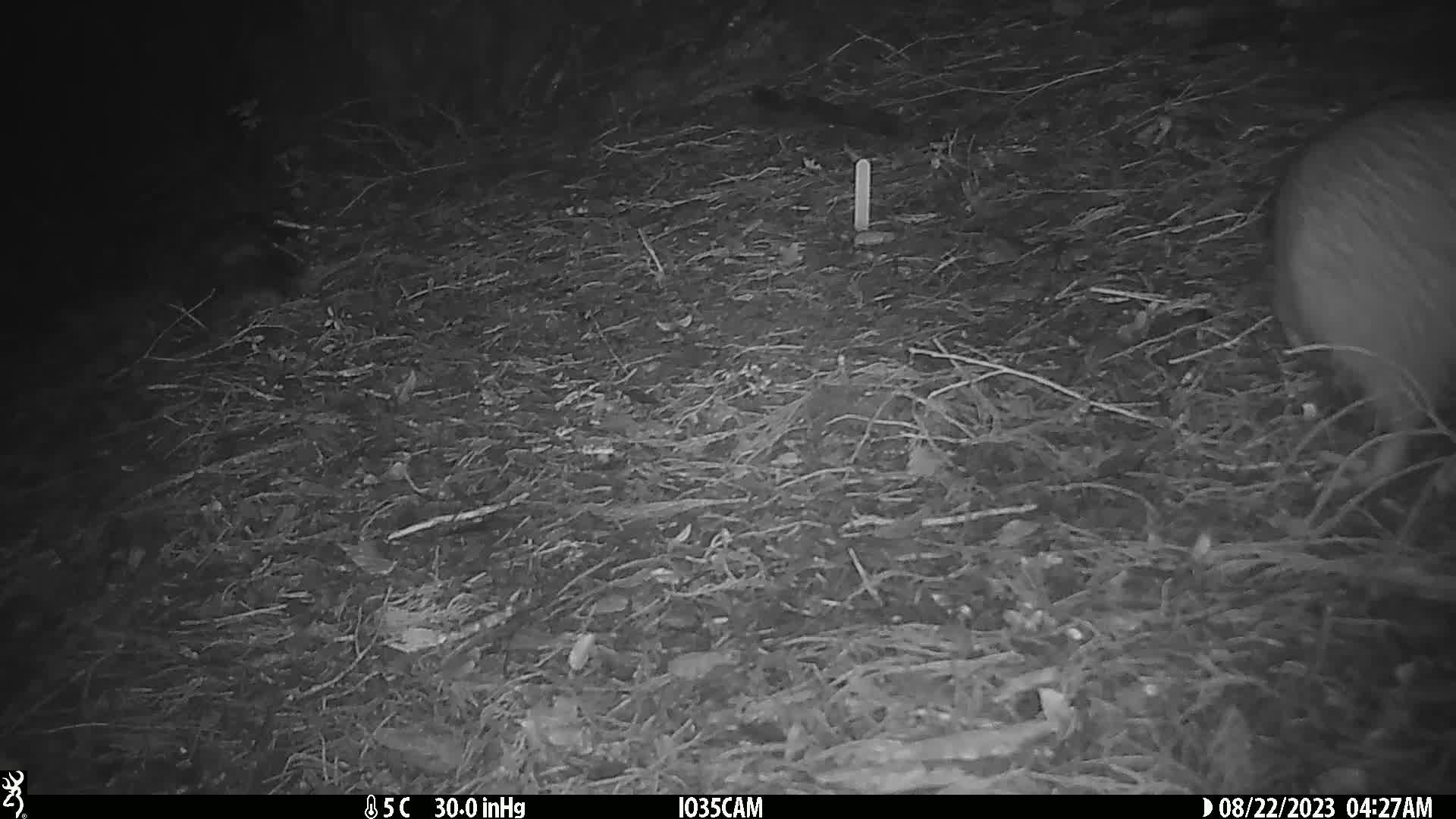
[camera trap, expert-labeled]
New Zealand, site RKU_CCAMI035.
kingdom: Animalia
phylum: Chordata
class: Aves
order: Apterygiformes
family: Apterygidae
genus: Apteryx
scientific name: Apteryx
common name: kiwi